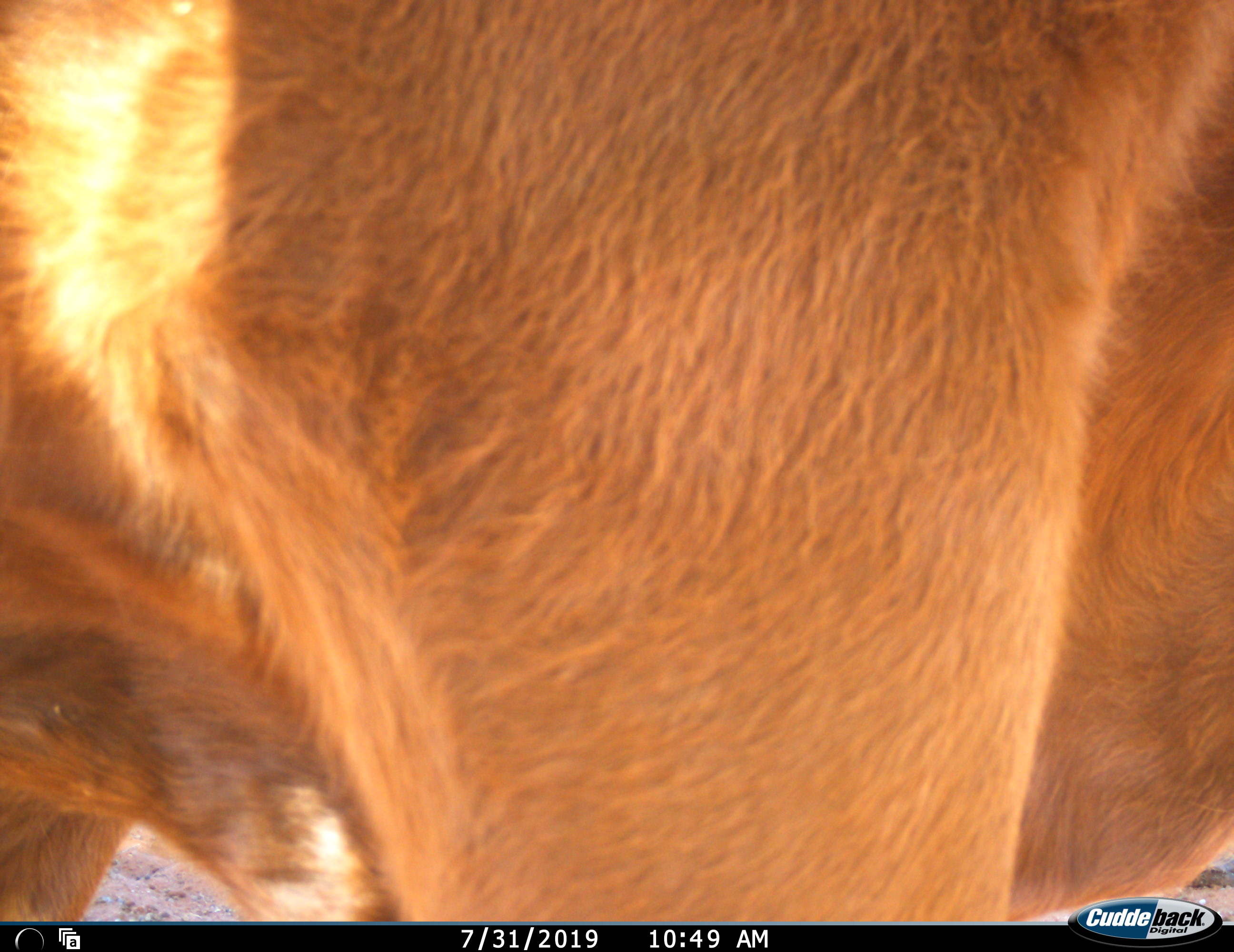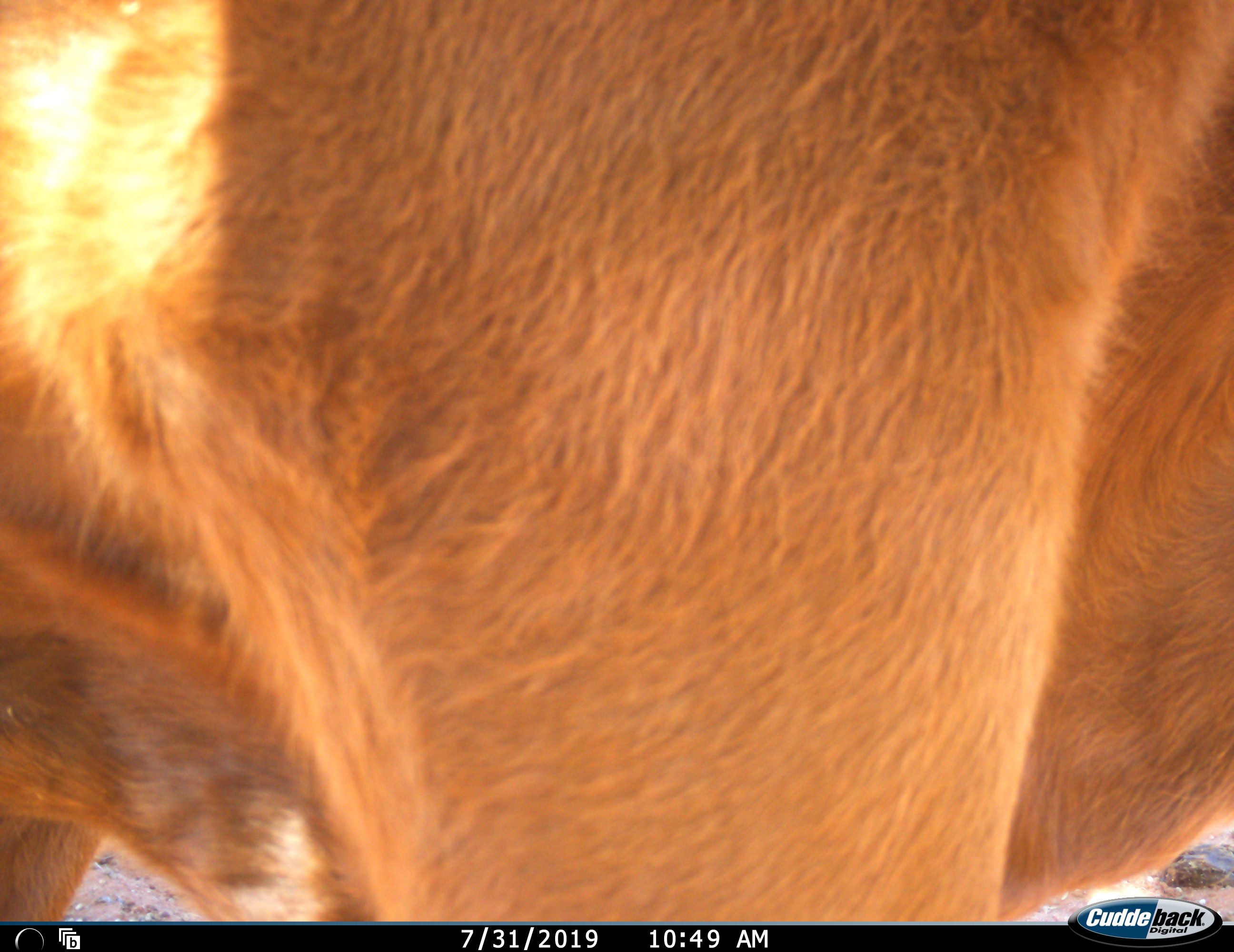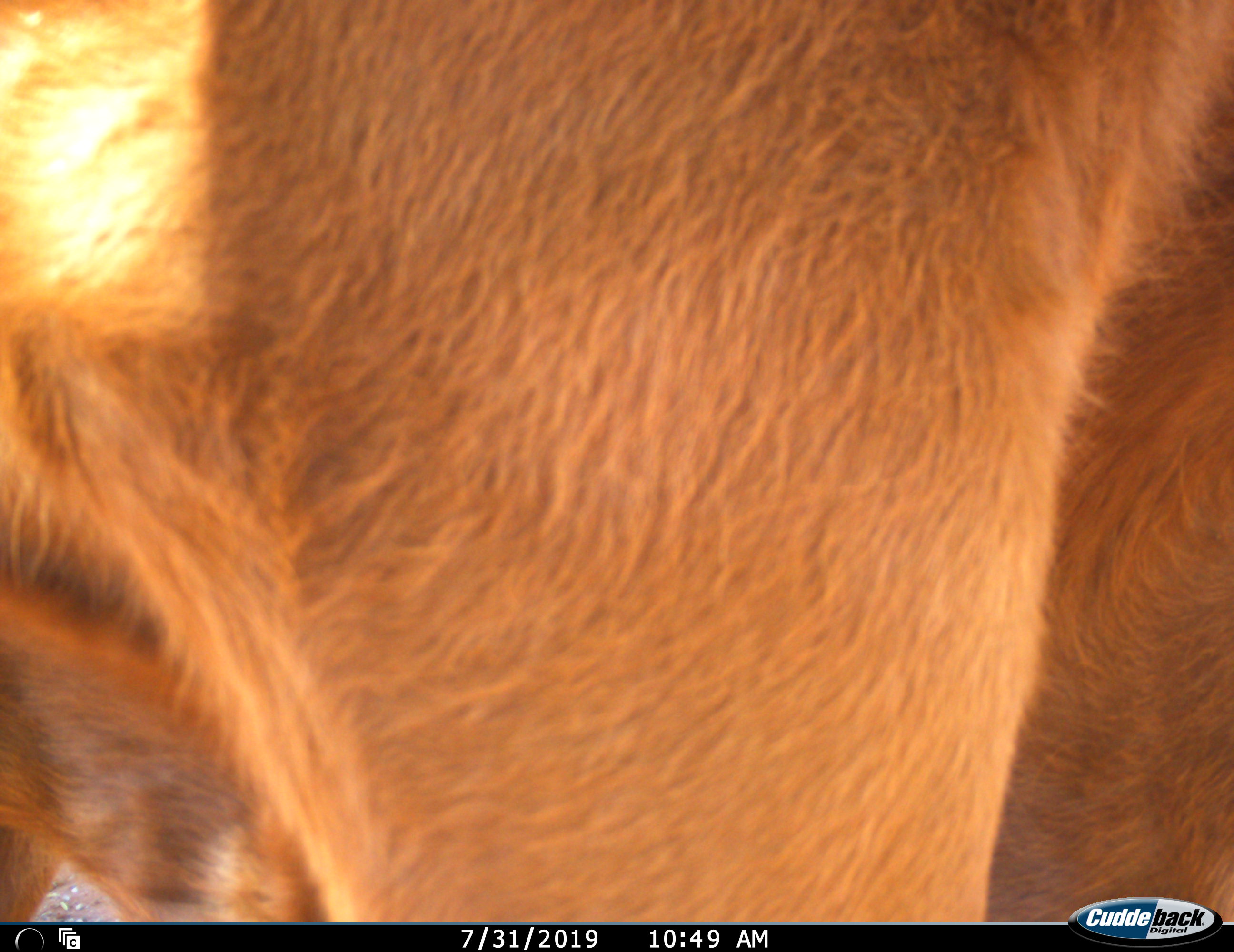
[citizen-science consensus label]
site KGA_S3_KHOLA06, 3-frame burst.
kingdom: Animalia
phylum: Chordata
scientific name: Vertebrata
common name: domestic animal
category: domesticanimal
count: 1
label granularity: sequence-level